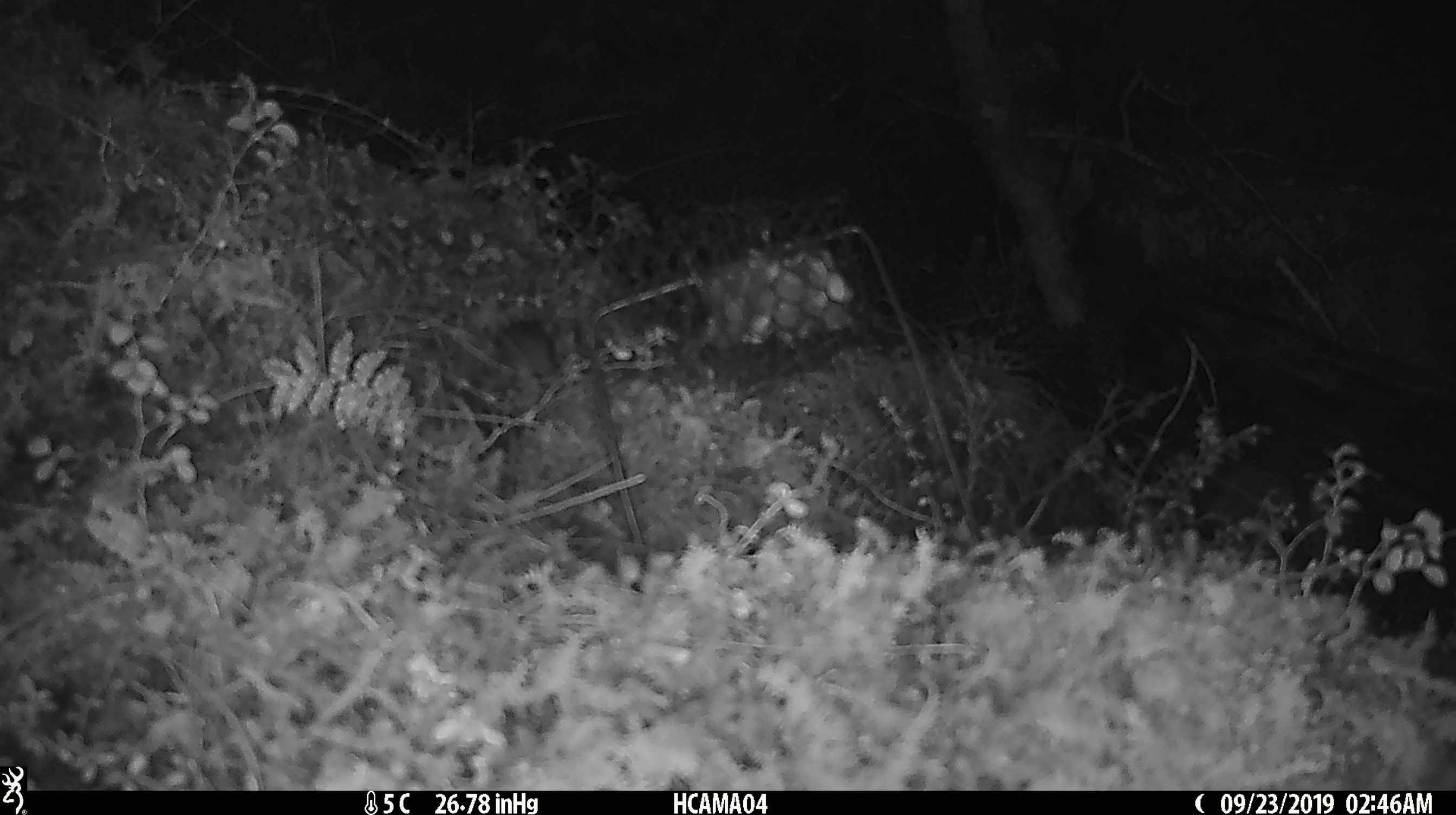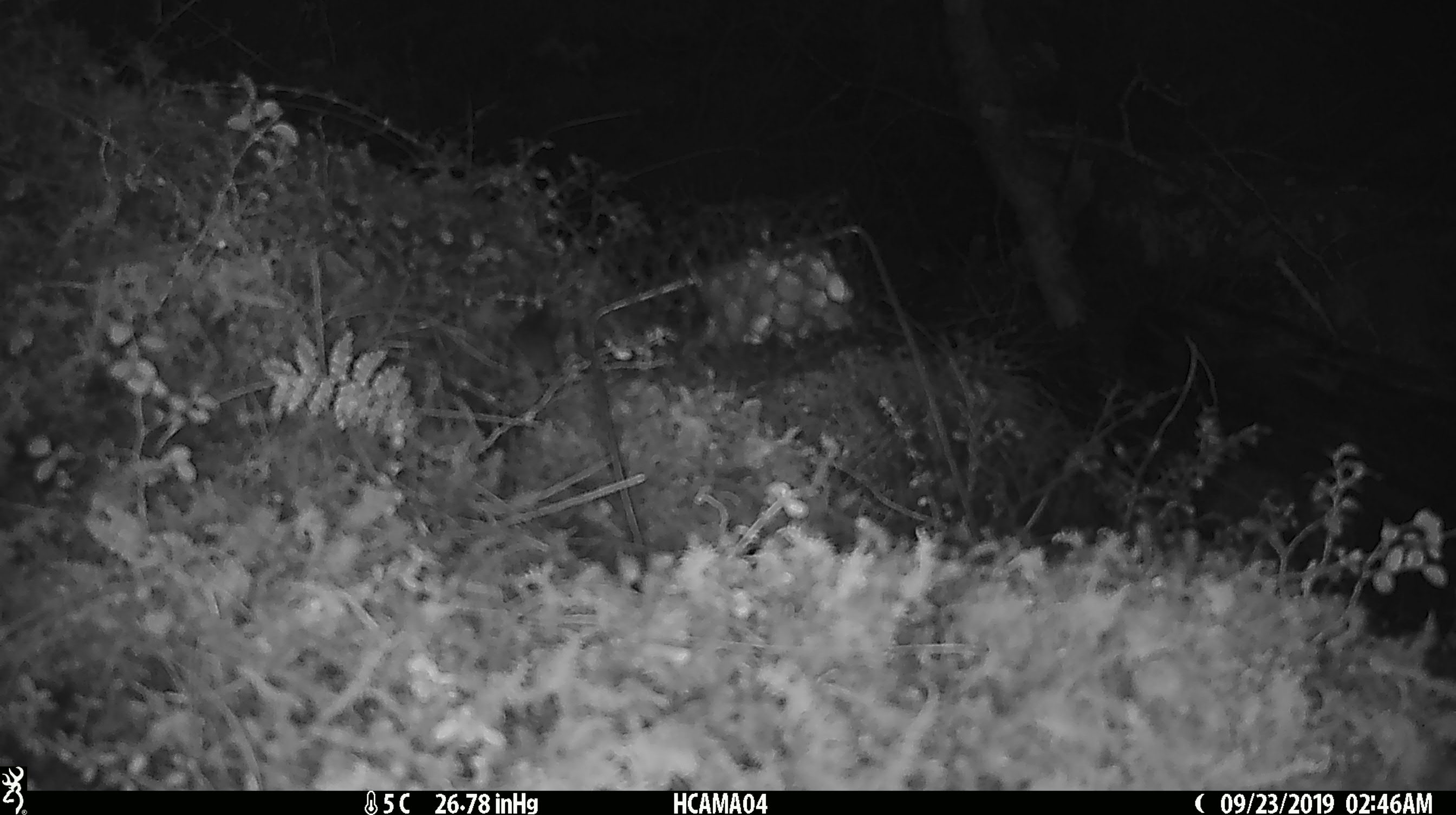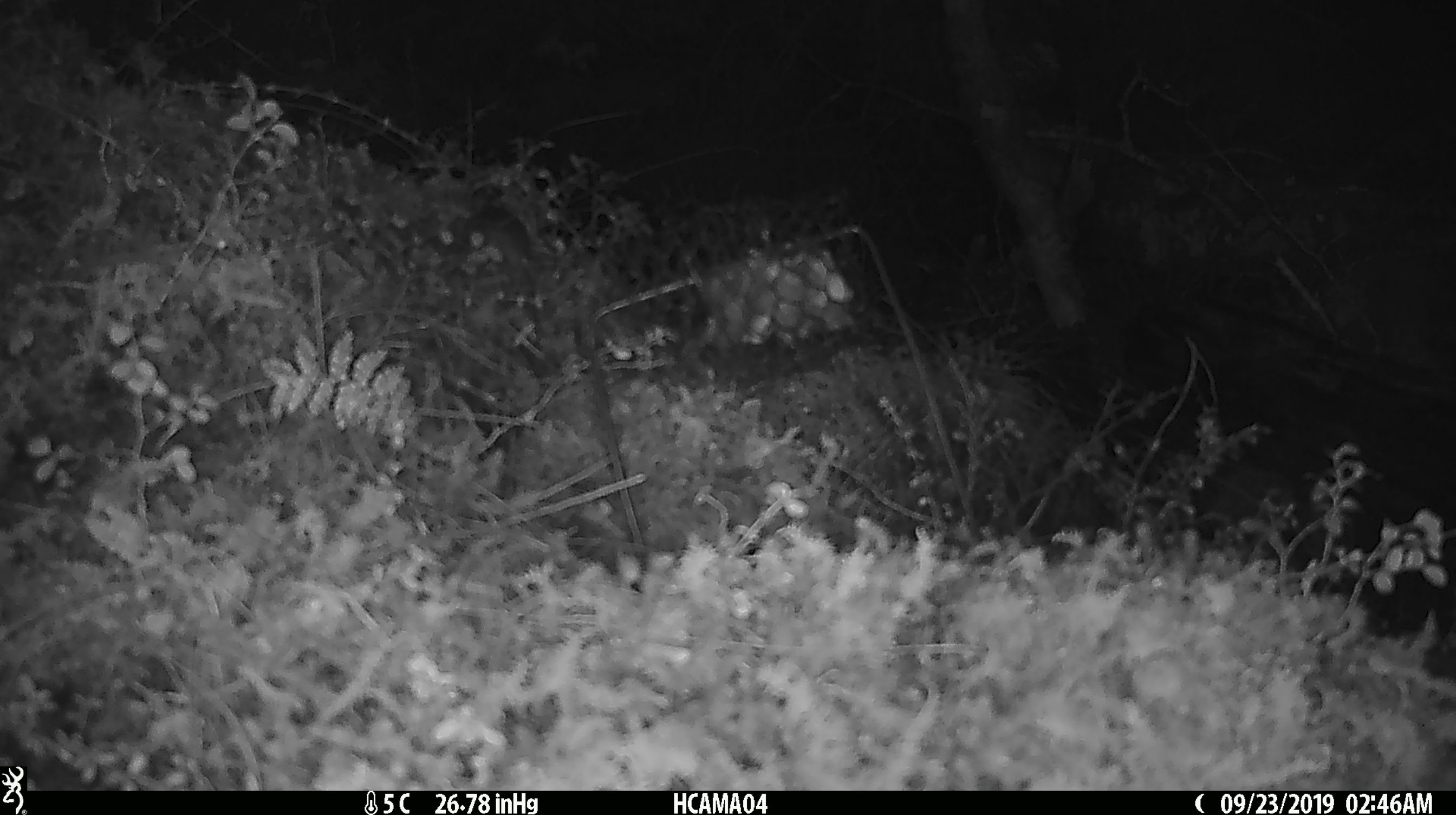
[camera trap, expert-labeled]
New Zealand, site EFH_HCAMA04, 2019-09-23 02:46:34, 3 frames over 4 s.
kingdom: Animalia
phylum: Chordata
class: Mammalia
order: Rodentia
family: Muridae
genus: Mus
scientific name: Mus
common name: mouse